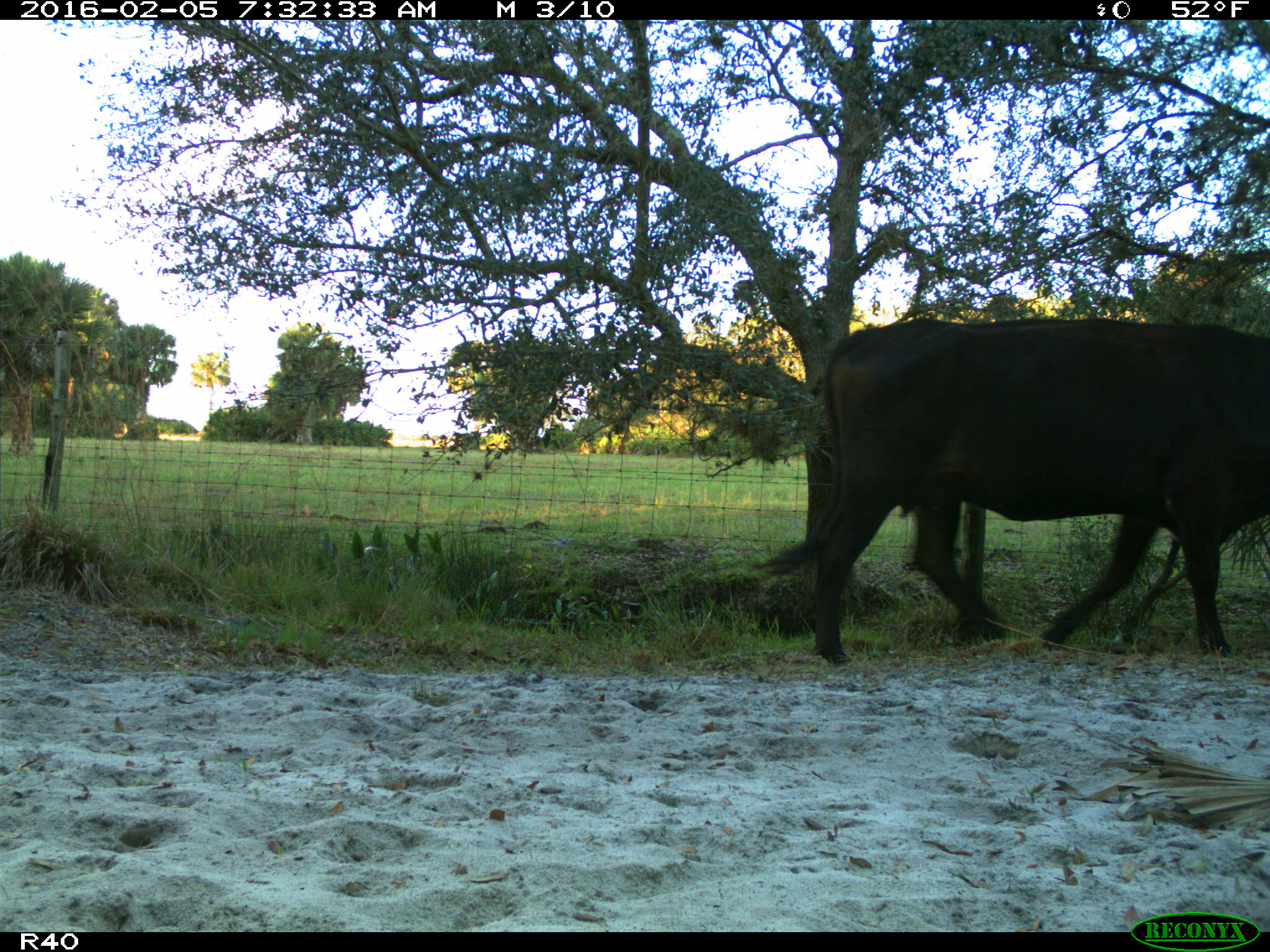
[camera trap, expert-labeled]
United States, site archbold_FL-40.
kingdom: Animalia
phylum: Chordata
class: Mammalia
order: Artiodactyla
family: Bovidae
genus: Bos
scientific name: Bos taurus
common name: domestic cow